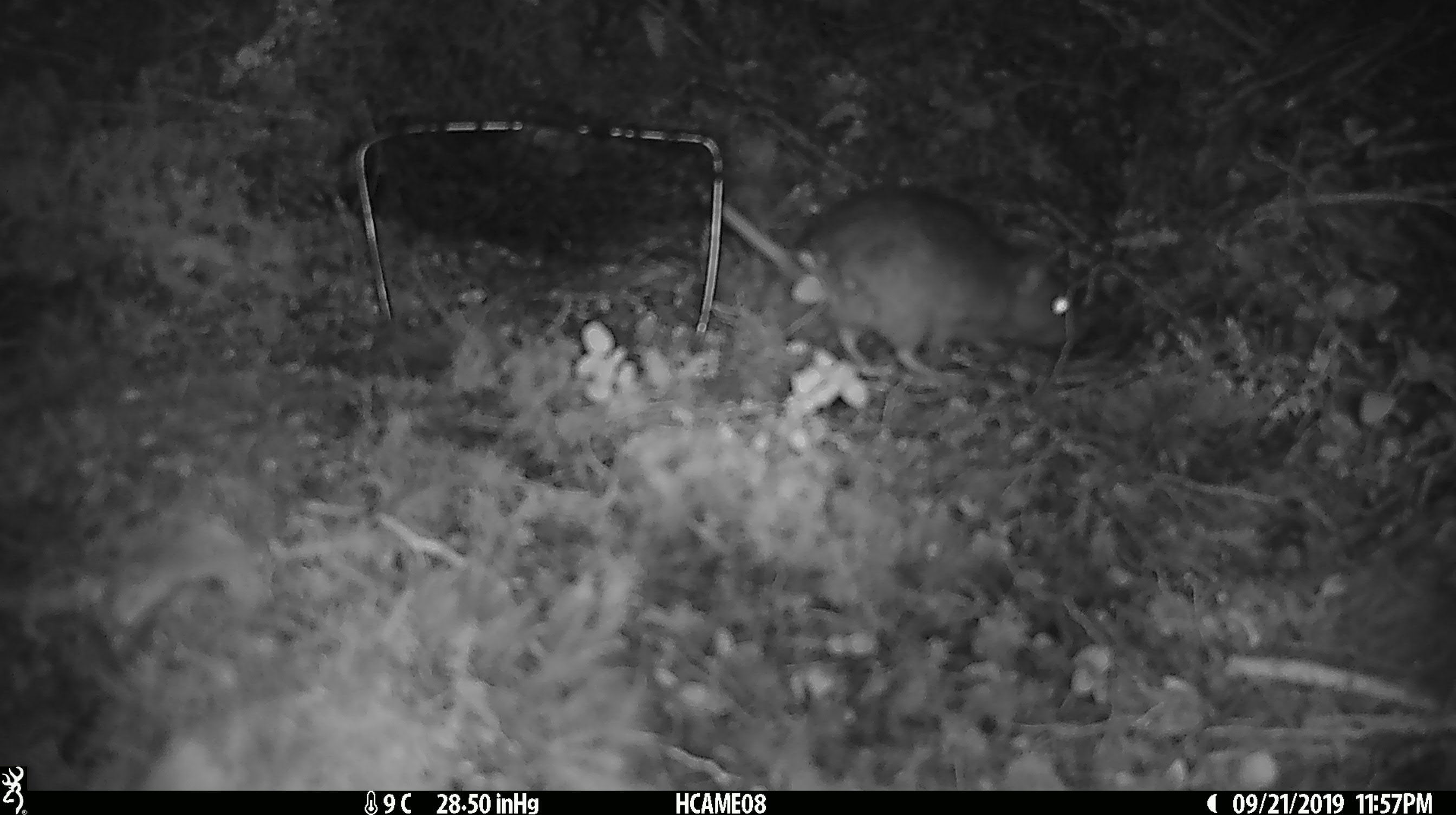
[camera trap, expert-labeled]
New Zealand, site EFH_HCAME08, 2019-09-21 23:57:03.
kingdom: Animalia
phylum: Chordata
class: Mammalia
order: Rodentia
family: Muridae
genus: Rattus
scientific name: Rattus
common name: rat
Rat (Rattus).